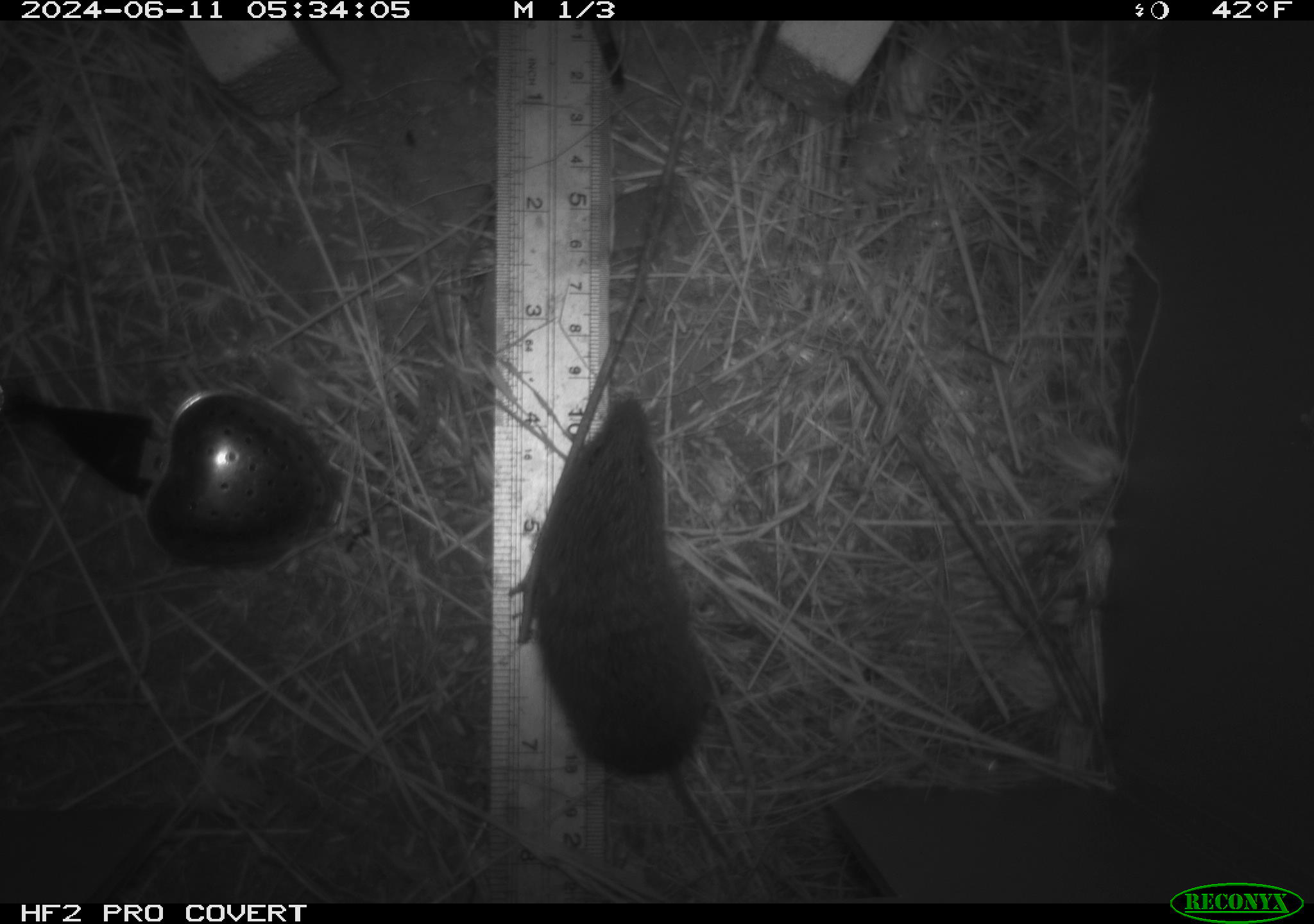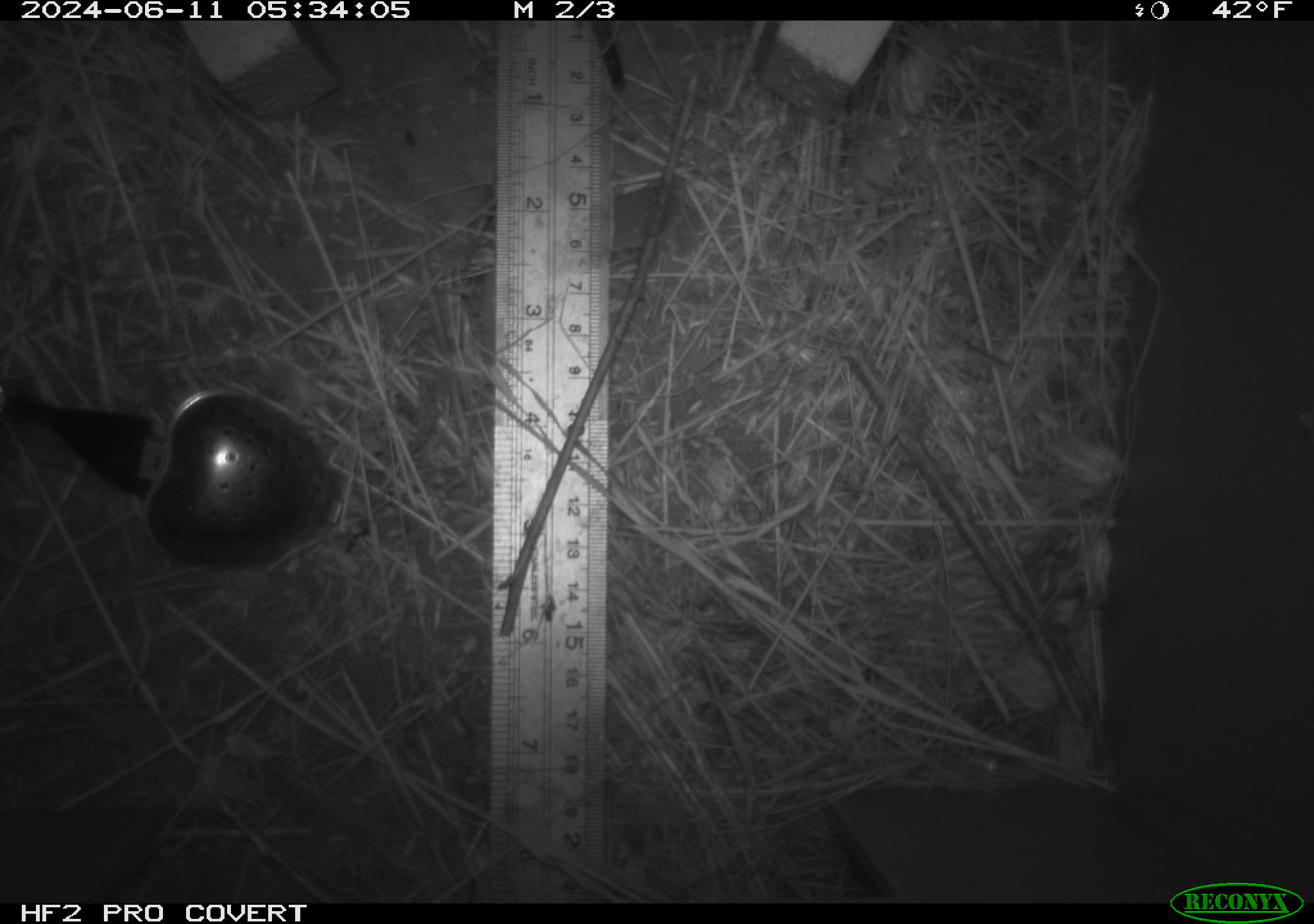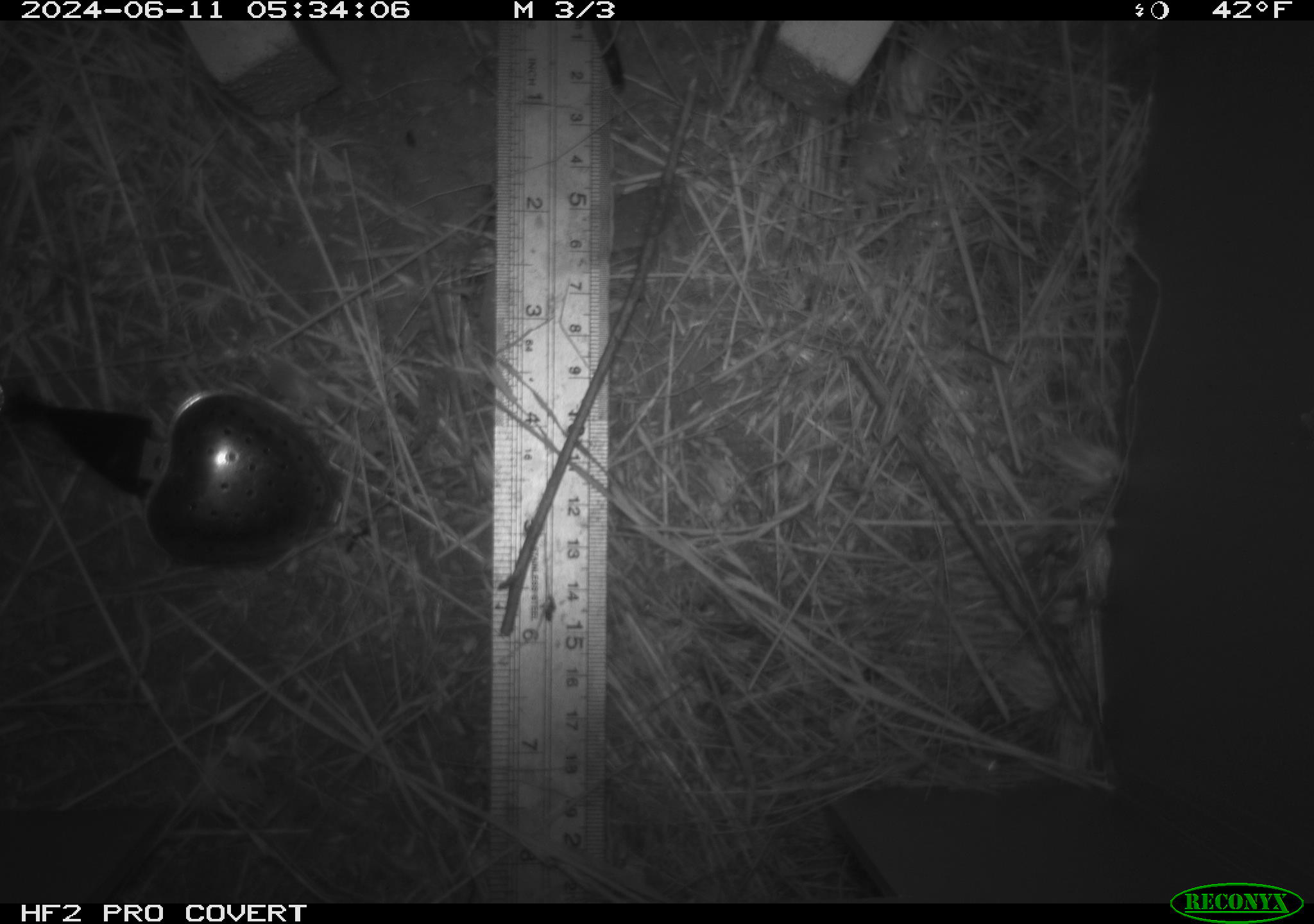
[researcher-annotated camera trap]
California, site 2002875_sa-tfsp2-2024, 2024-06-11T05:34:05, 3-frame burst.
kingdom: Animalia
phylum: Chordata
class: Mammalia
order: Rodentia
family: Cricetidae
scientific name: Arvicolinae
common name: voles, lemmings, and muskrats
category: arvicolinae subfamily